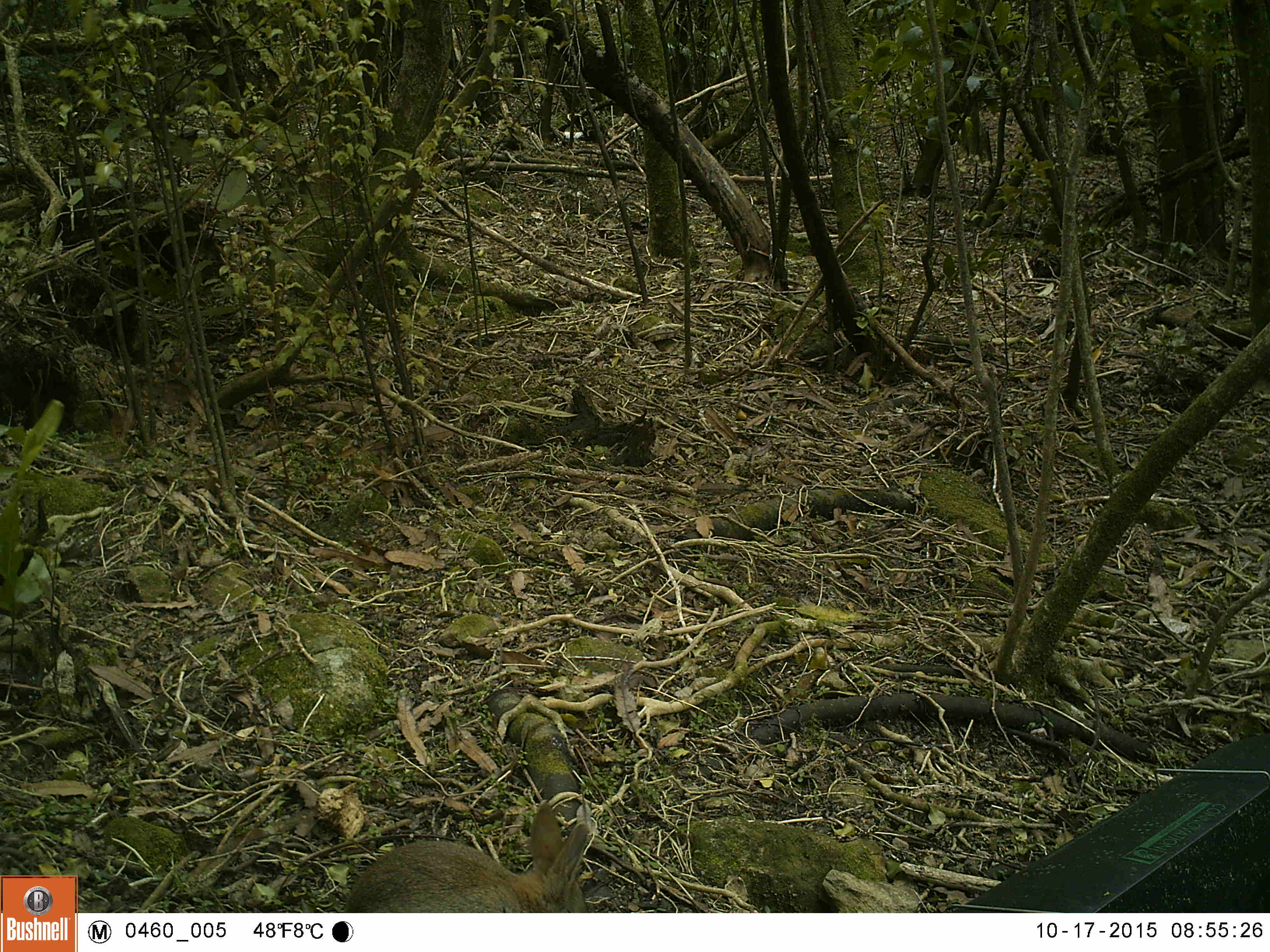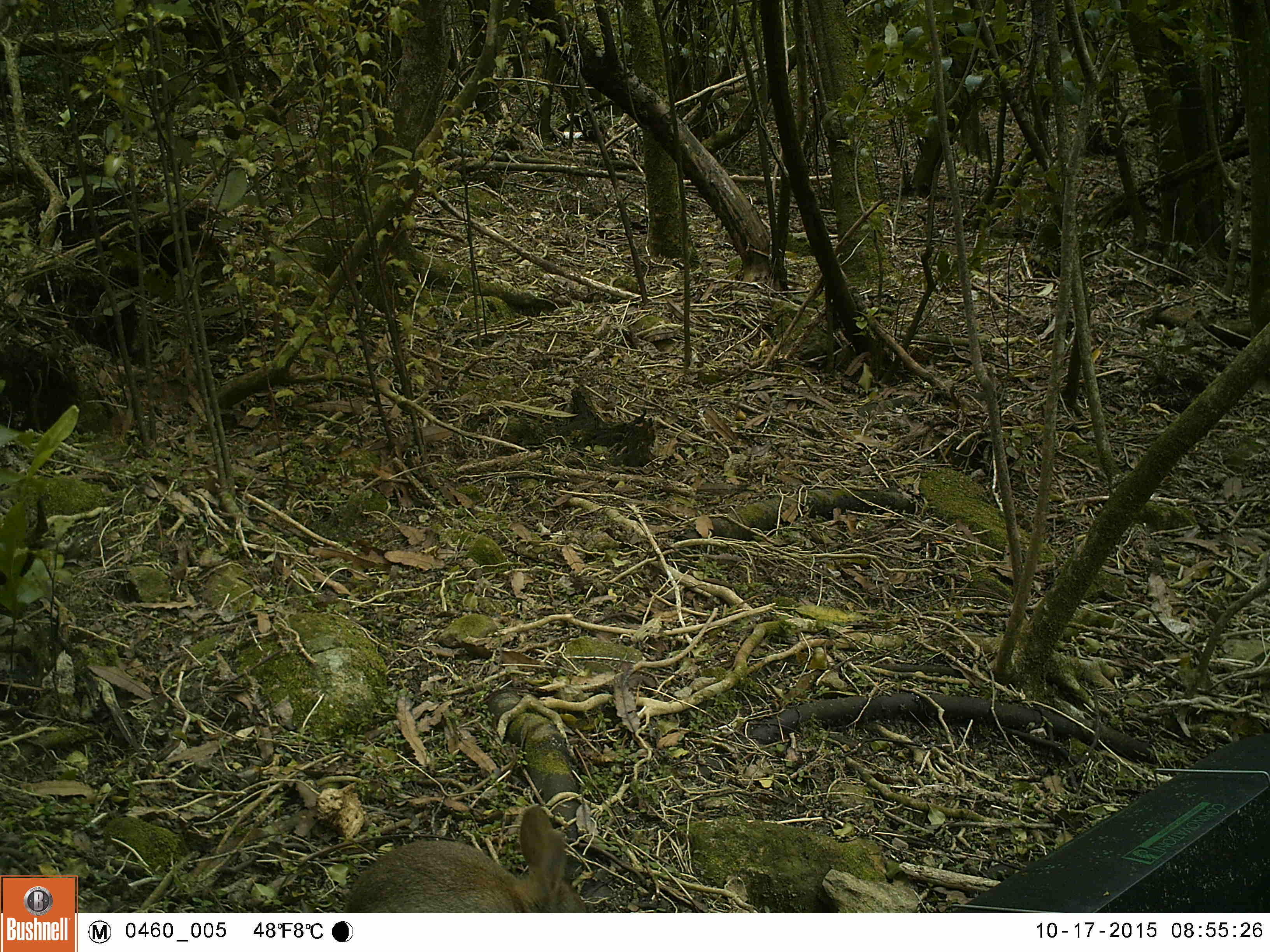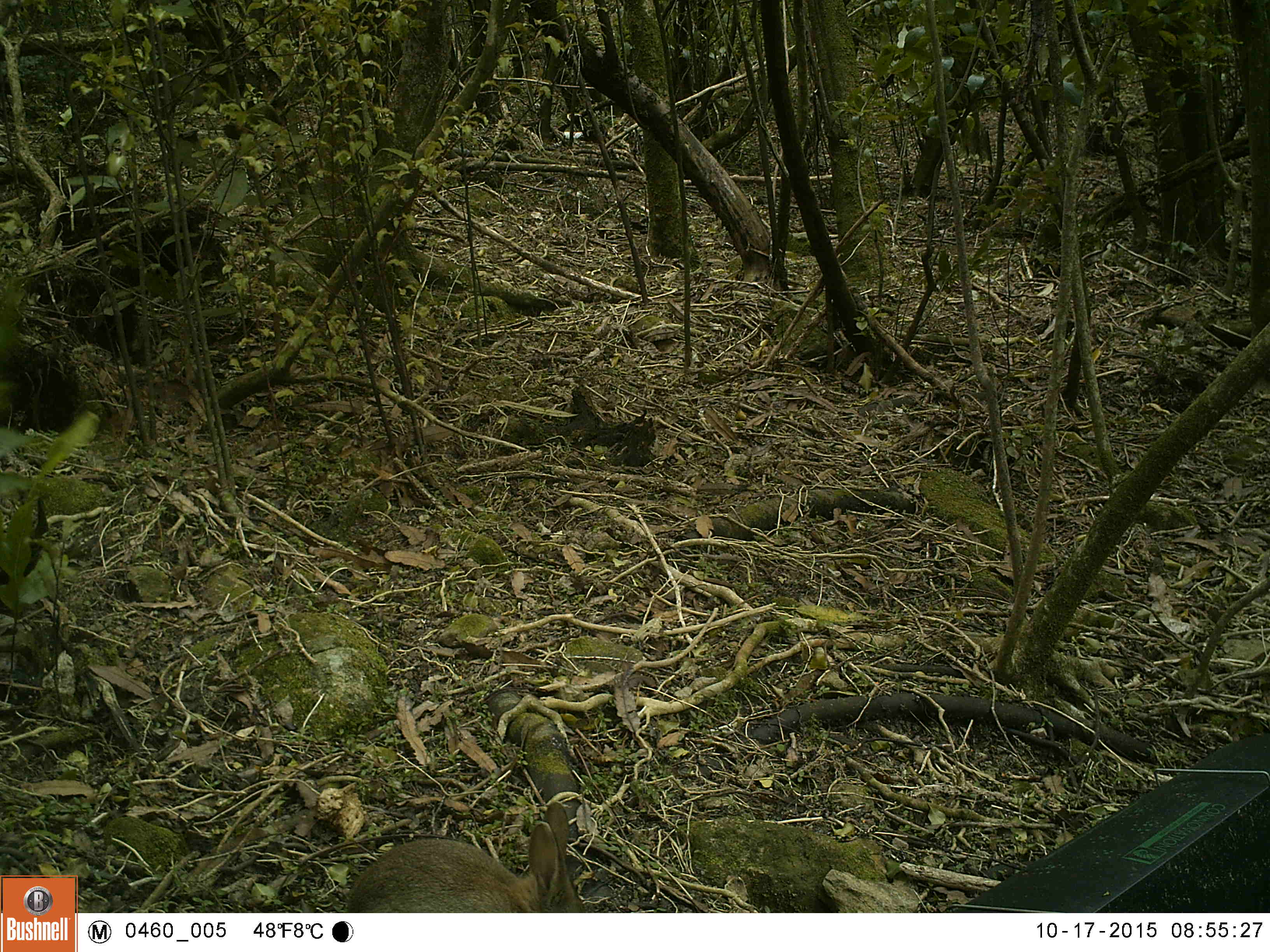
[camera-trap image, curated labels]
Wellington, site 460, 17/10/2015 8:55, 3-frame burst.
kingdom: Animalia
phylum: Chordata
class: Mammalia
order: Lagomorpha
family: Leporidae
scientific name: Leporidae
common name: rabbit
Rabbit (Leporidae).